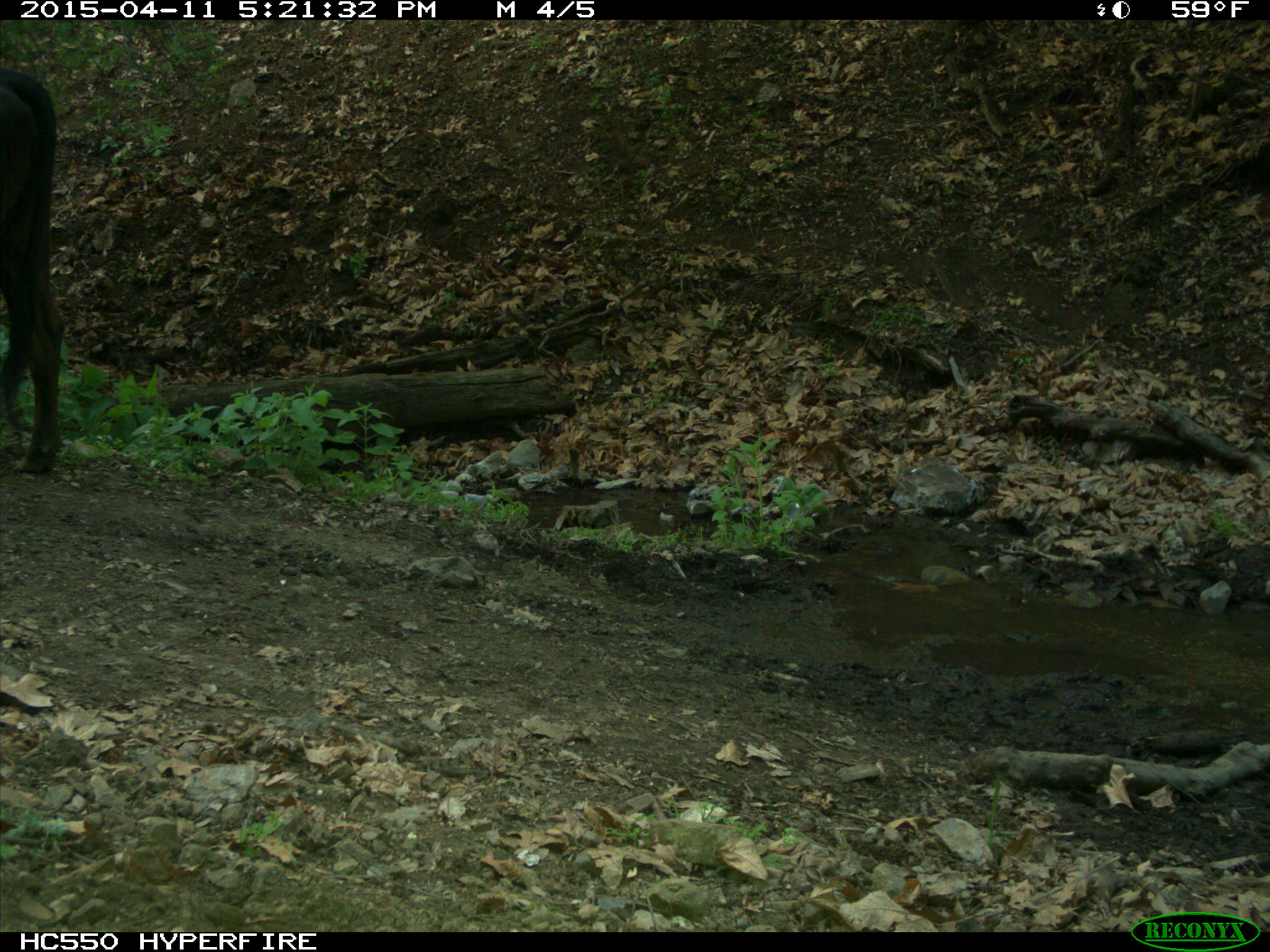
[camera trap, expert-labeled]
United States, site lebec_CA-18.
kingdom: Animalia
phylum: Chordata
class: Mammalia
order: Artiodactyla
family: Bovidae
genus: Bos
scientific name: Bos taurus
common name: domestic cow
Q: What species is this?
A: Bos taurus (domestic cow).